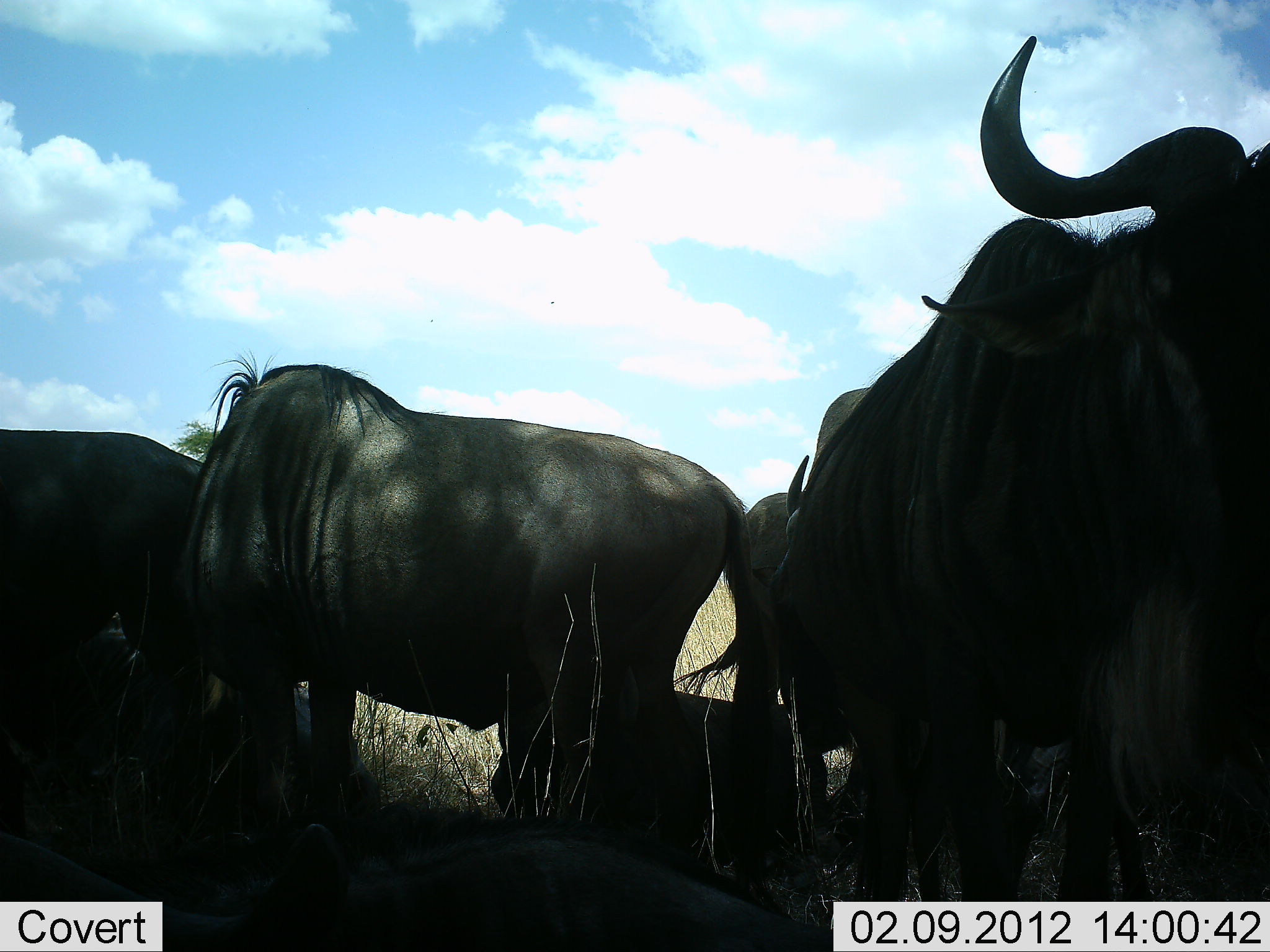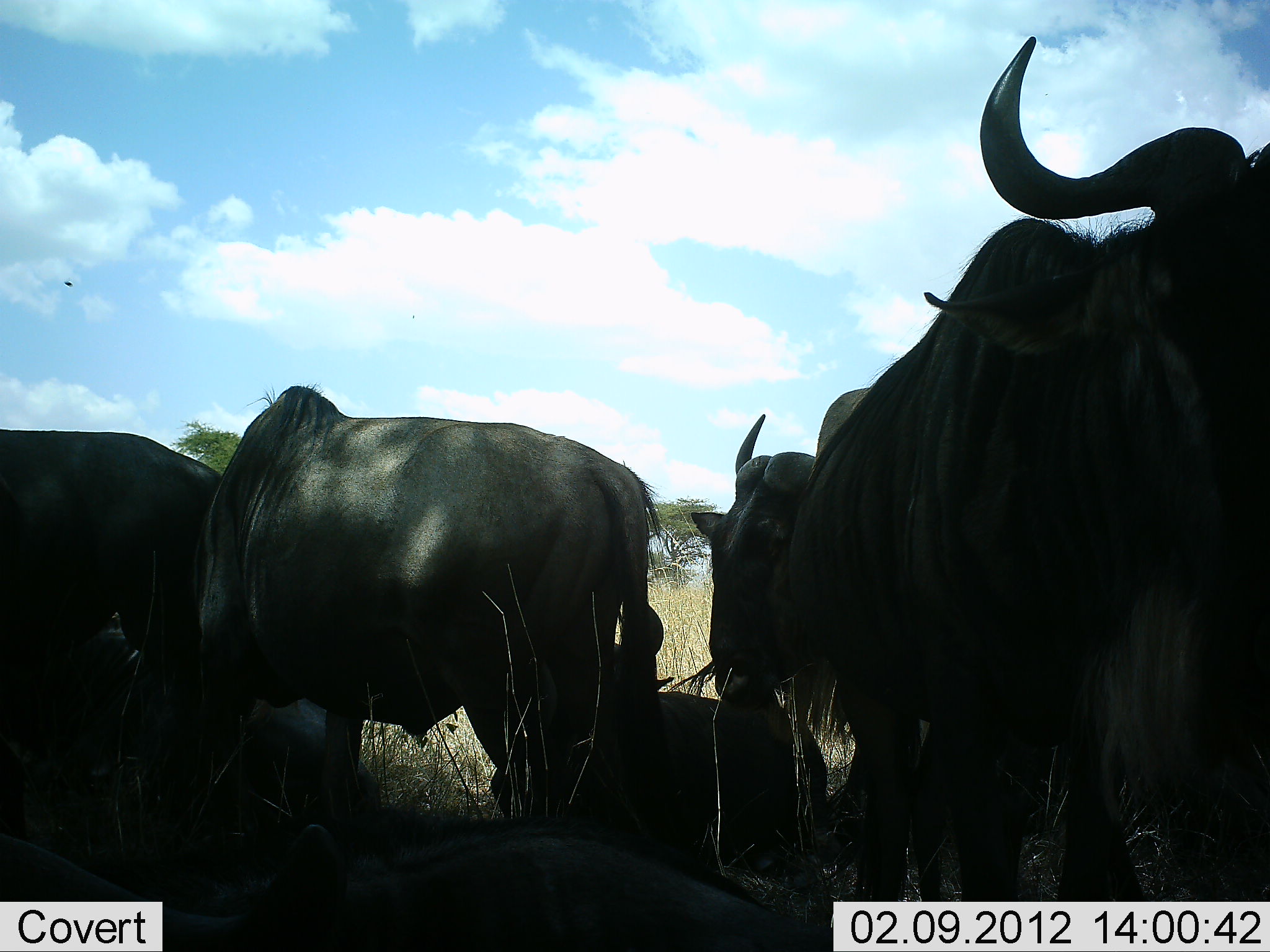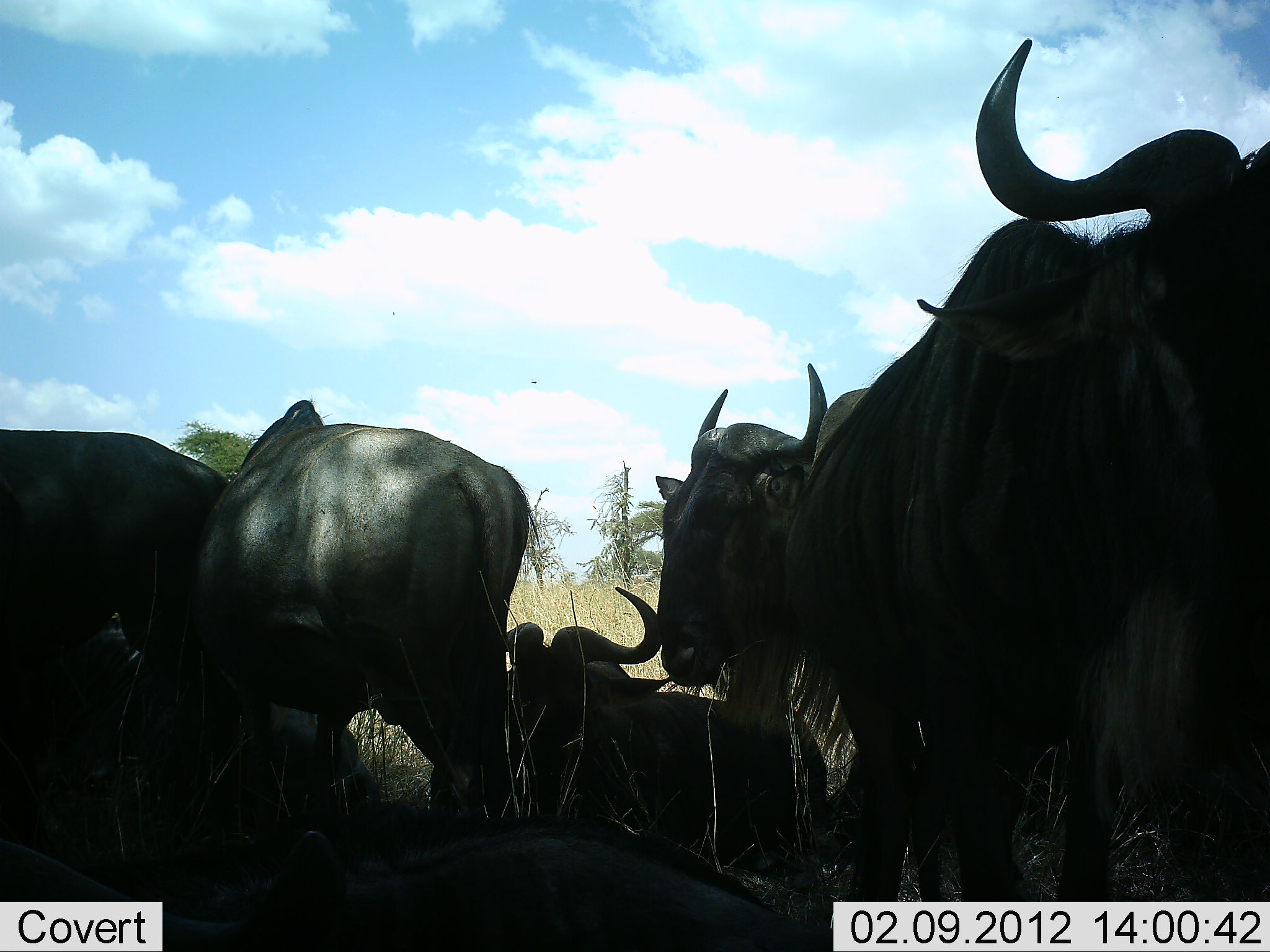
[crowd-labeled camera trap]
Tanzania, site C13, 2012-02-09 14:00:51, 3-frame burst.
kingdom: Animalia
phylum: Chordata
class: Mammalia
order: Artiodactyla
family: Bovidae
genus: Connochaetes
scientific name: Connochaetes taurinus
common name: blue wildebeest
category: wildebeest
Wildebeest (blue wildebeest) (Connochaetes taurinus), count 6. Behavior (volunteer vote fractions): standing 91%, resting 83%, moving 35%, interacting 4%. Young present (vote fraction): 4%. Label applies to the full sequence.